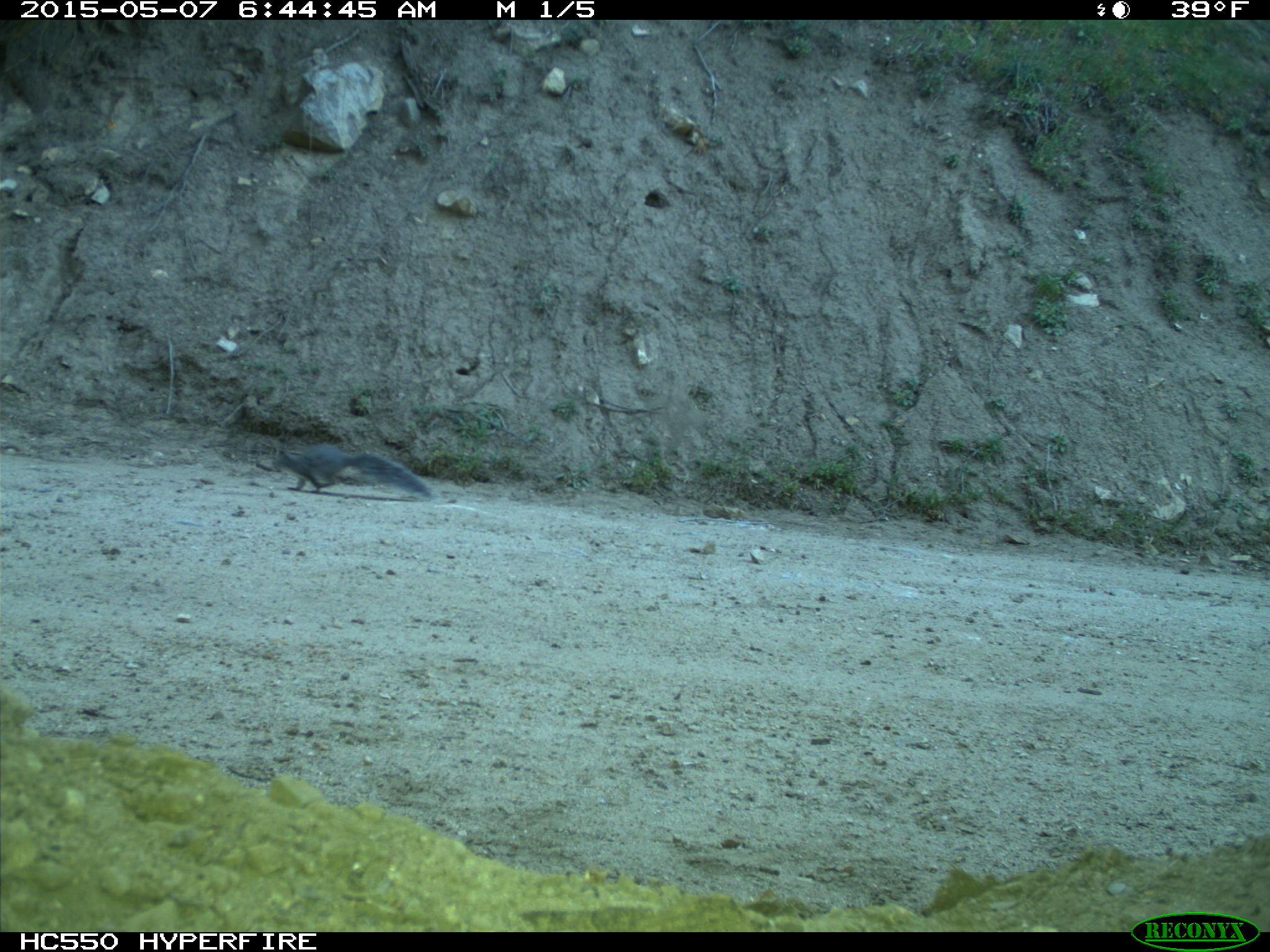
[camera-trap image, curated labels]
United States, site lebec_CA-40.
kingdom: Animalia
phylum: Chordata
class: Mammalia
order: Rodentia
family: Sciuridae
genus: Sciurus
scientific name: Sciurus carolinensis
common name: eastern gray squirrel